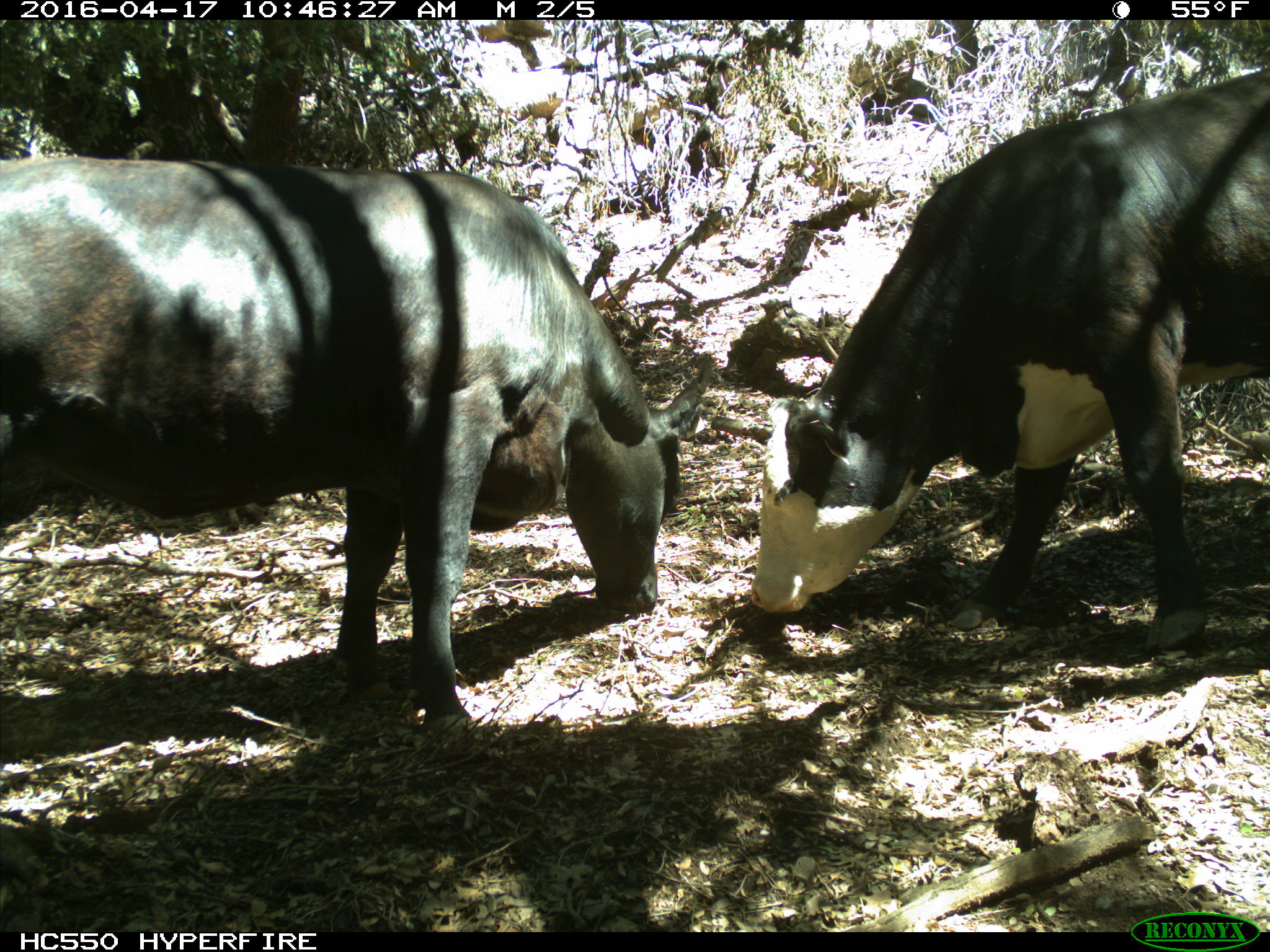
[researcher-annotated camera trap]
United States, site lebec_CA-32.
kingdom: Animalia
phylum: Chordata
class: Mammalia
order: Artiodactyla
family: Bovidae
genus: Bos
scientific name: Bos taurus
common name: domestic cow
Bos taurus (domestic cow).